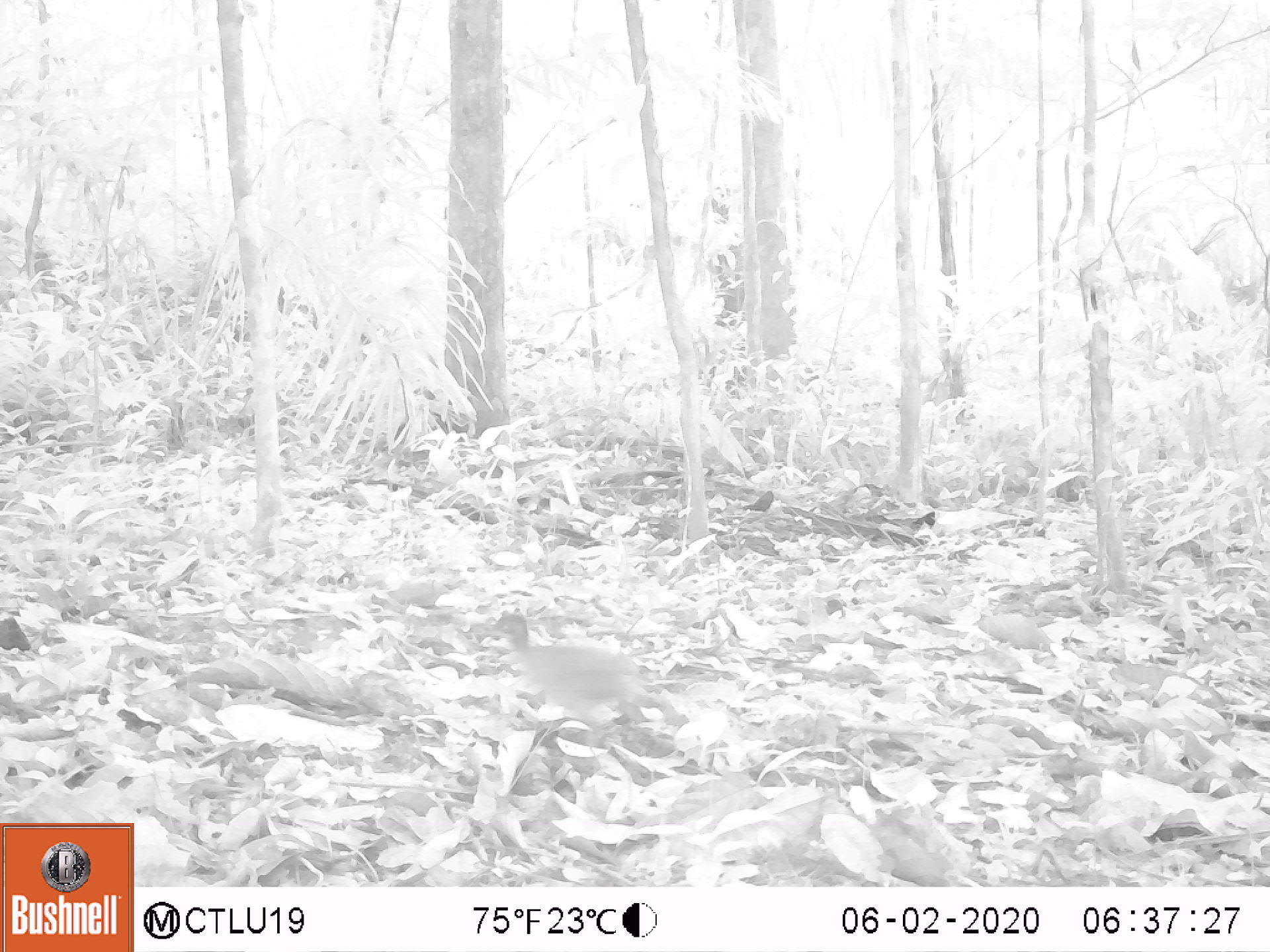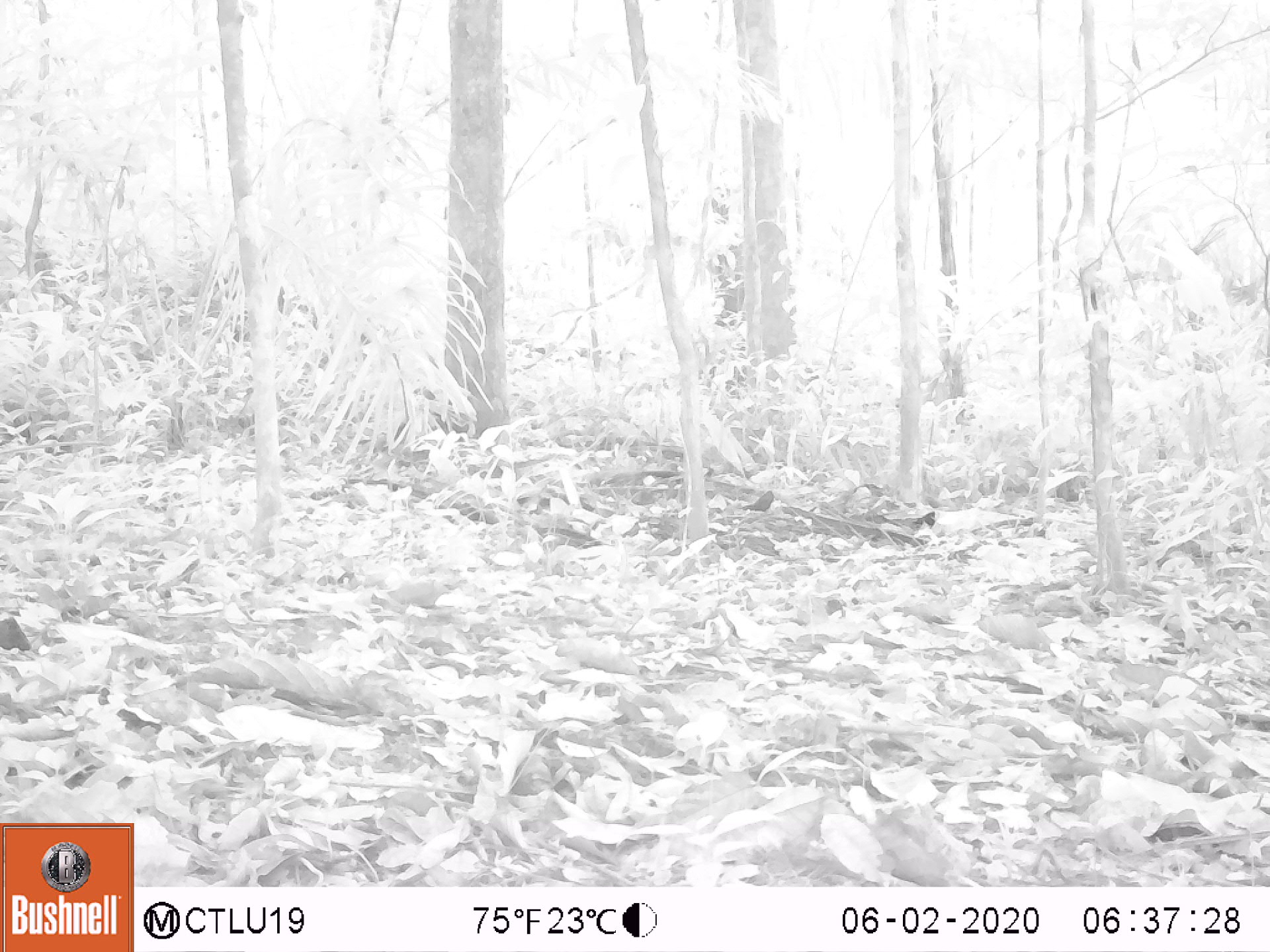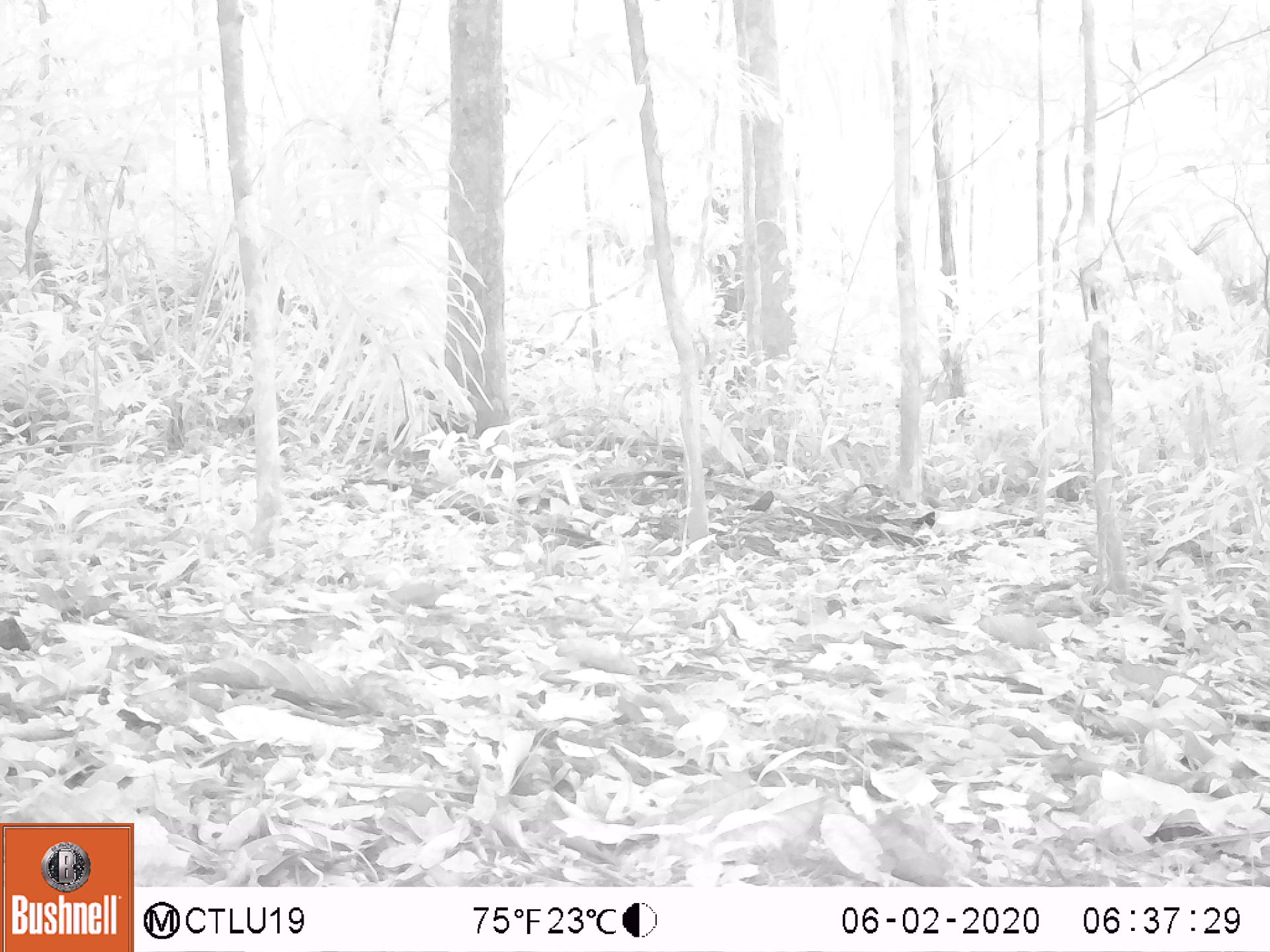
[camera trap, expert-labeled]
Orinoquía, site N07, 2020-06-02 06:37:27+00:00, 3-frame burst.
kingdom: Animalia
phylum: Chordata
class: Aves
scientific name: Aves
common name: bird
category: unknown bird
Unknown bird (bird) (Aves).